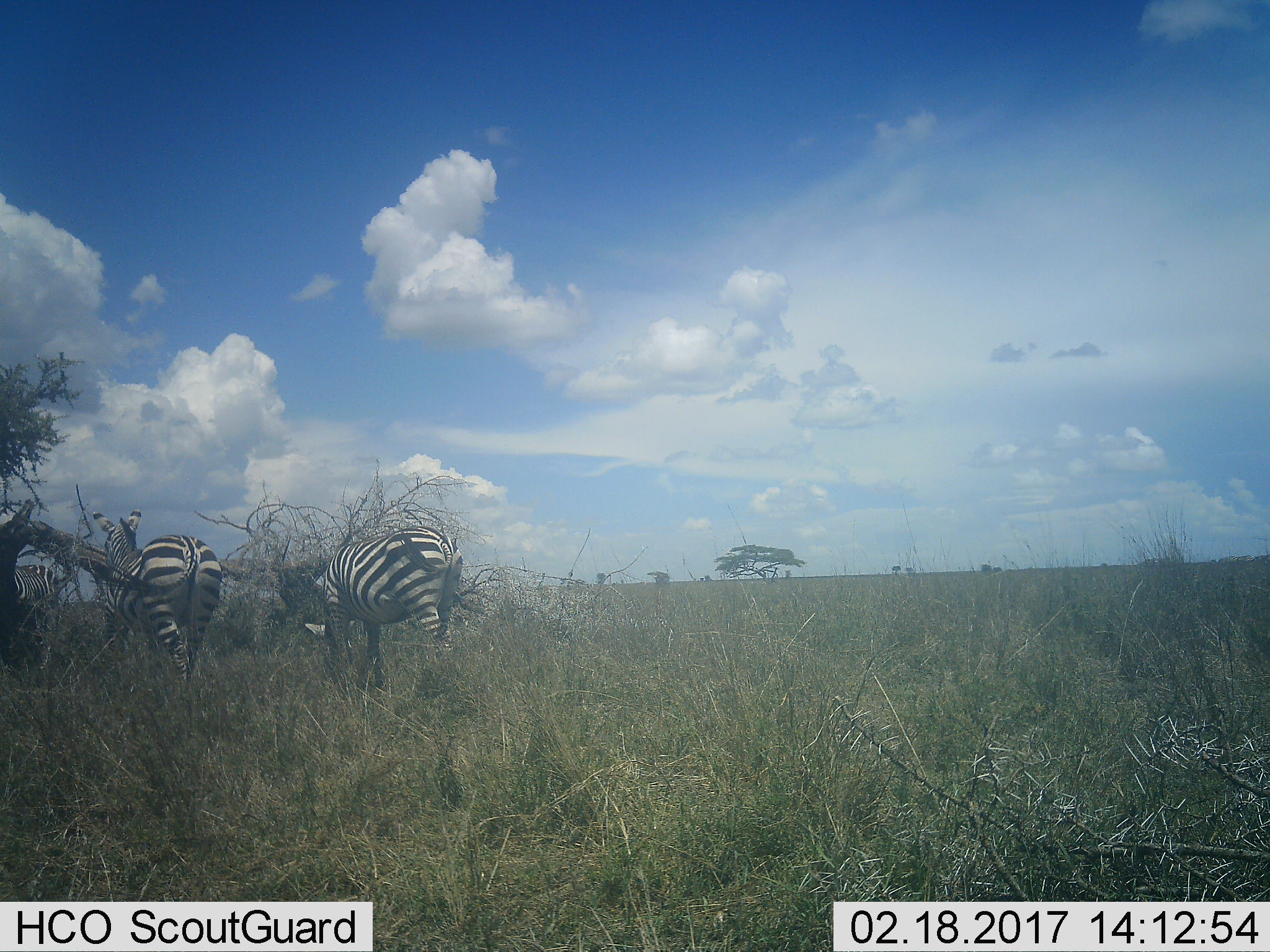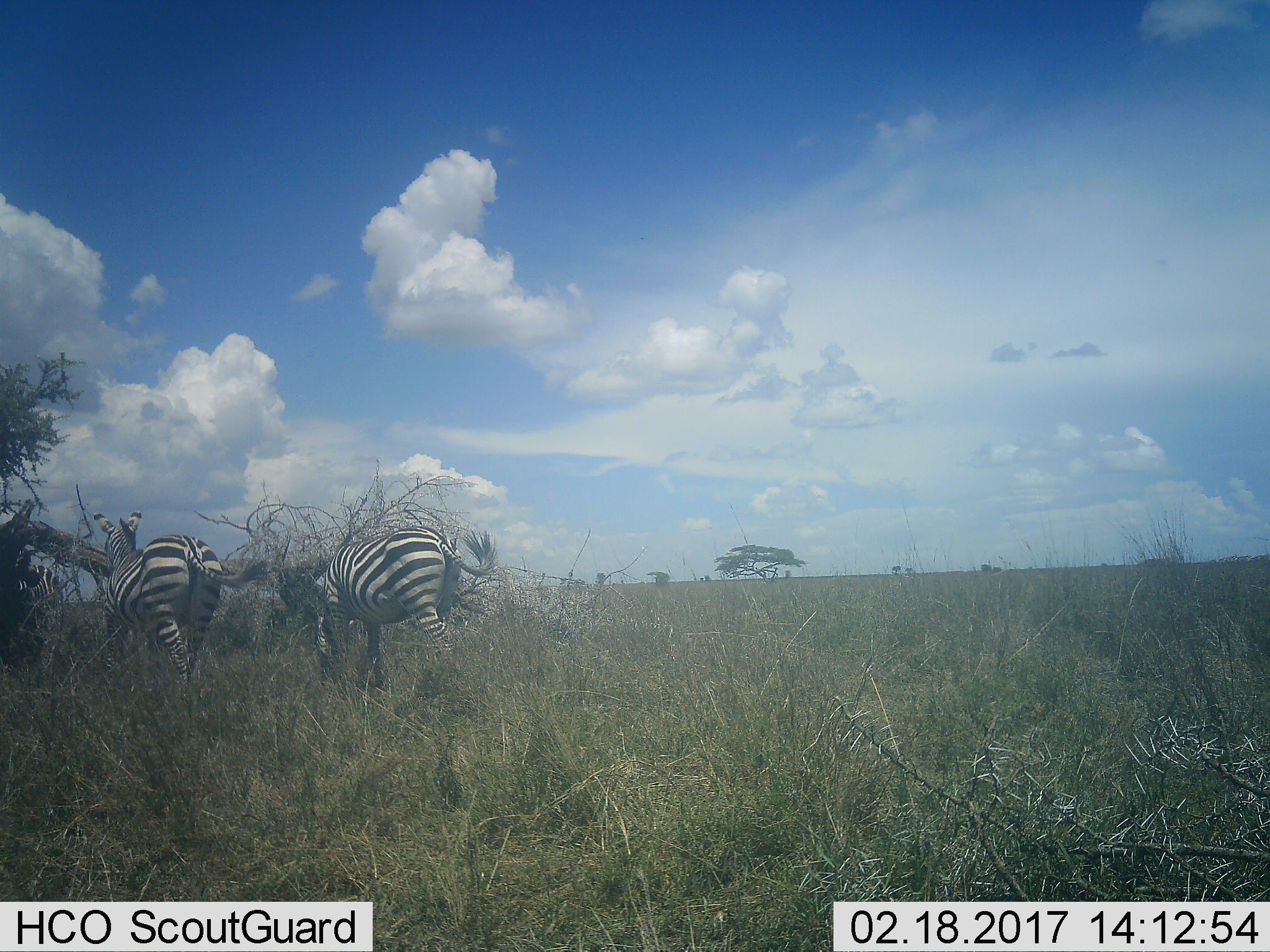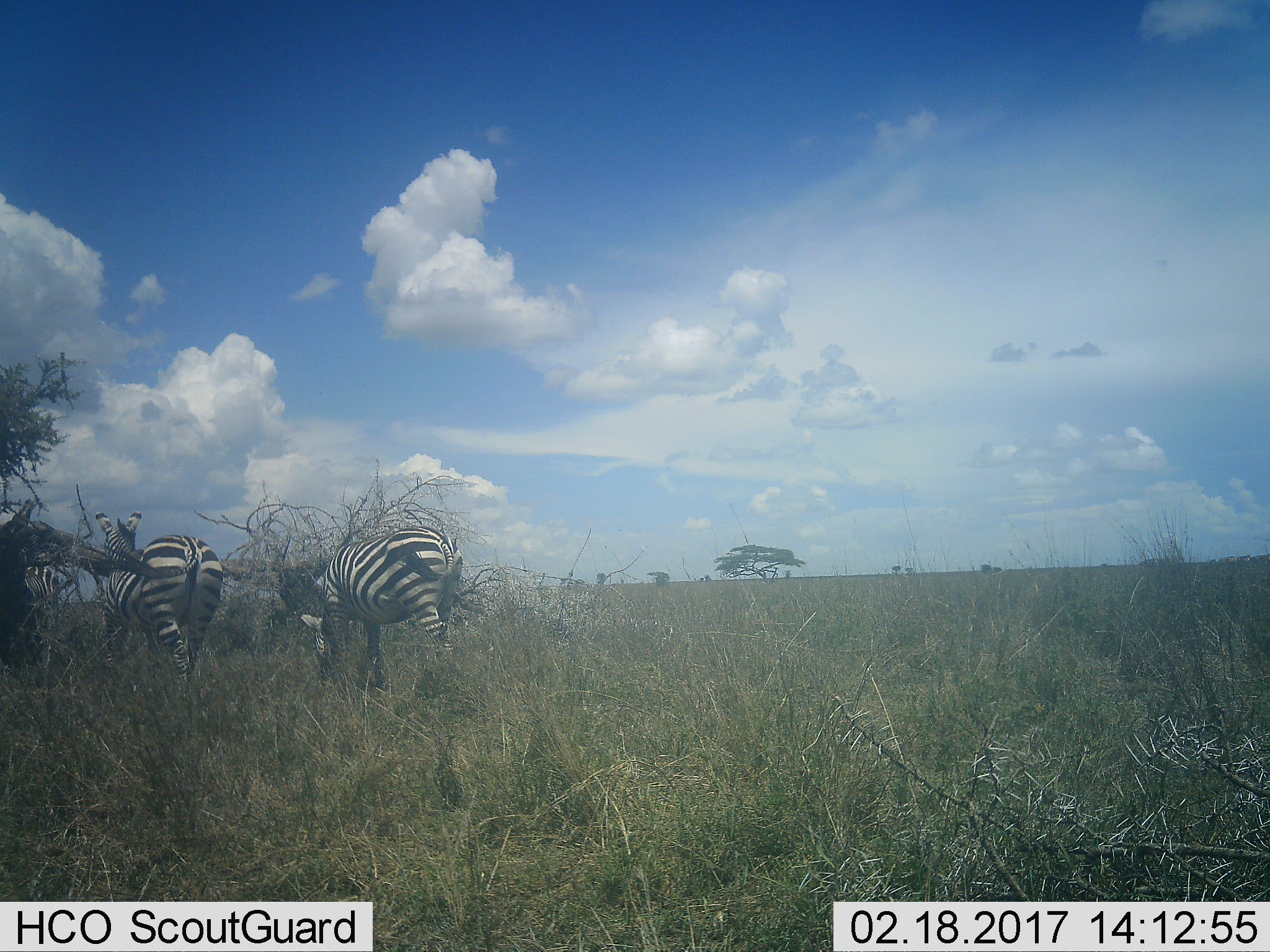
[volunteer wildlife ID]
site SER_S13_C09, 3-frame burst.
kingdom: Animalia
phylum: Chordata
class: Mammalia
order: Perissodactyla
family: Equidae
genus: Equus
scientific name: Equus quagga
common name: plains zebra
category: zebraplains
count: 3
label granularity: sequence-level